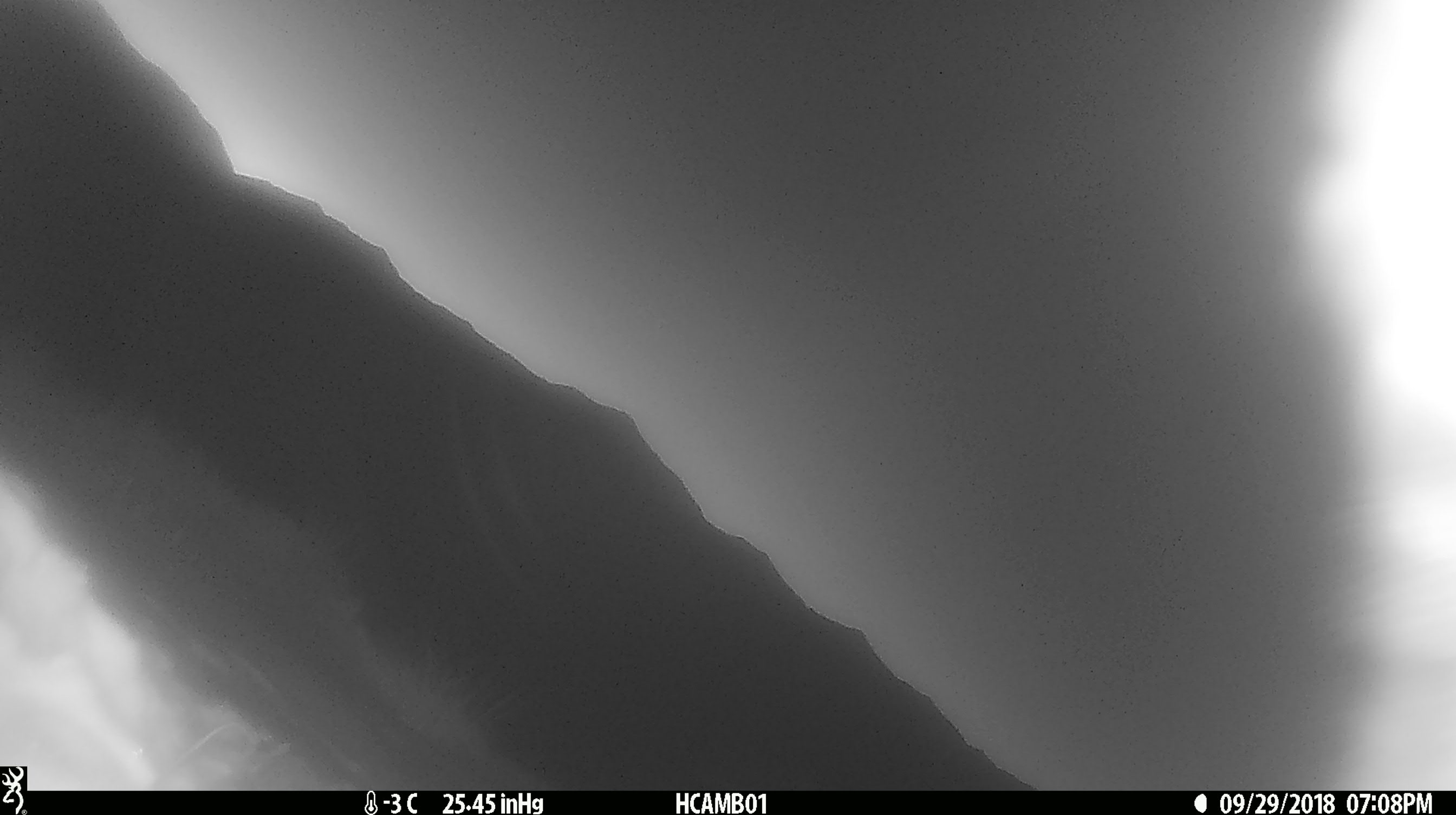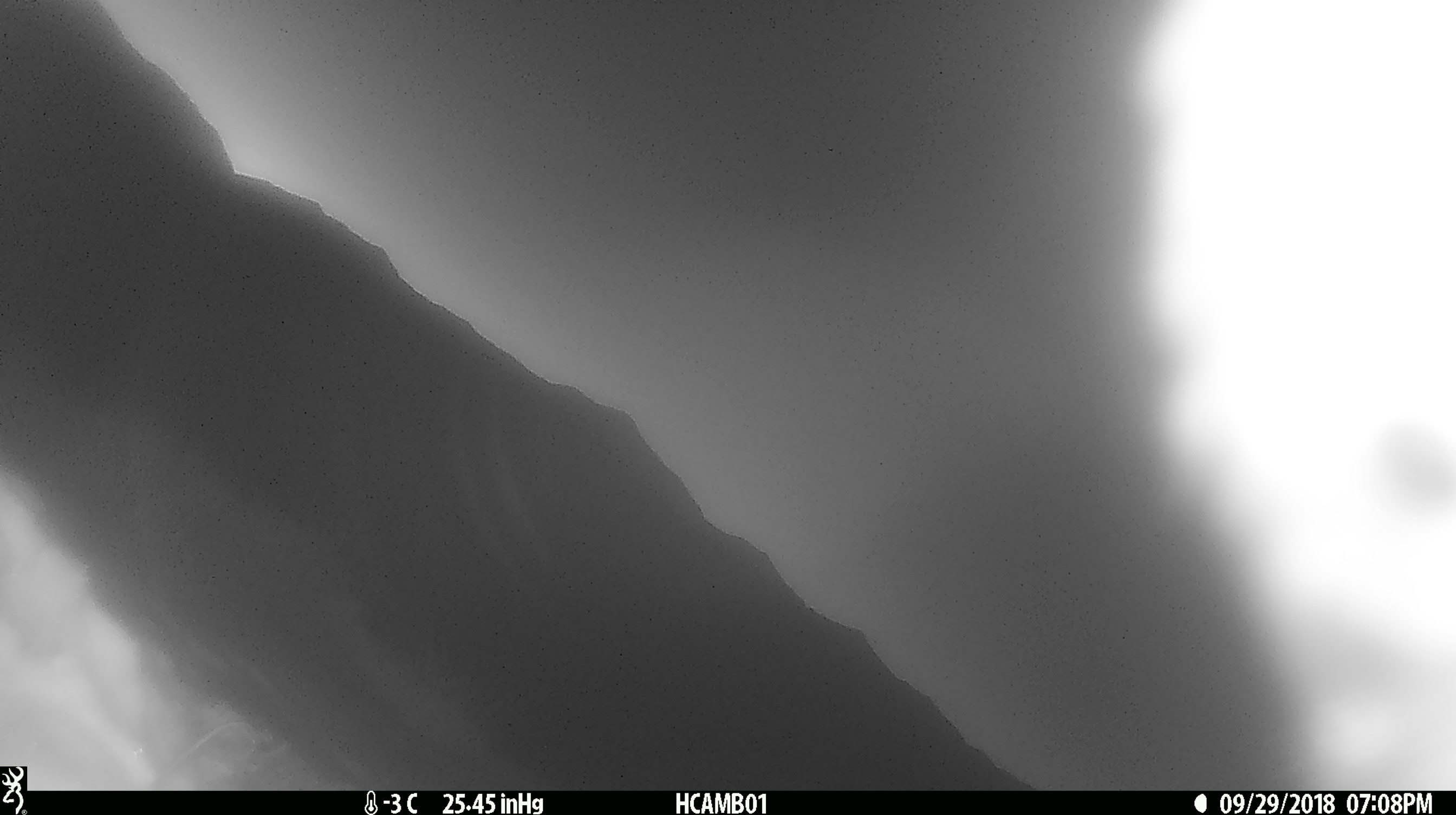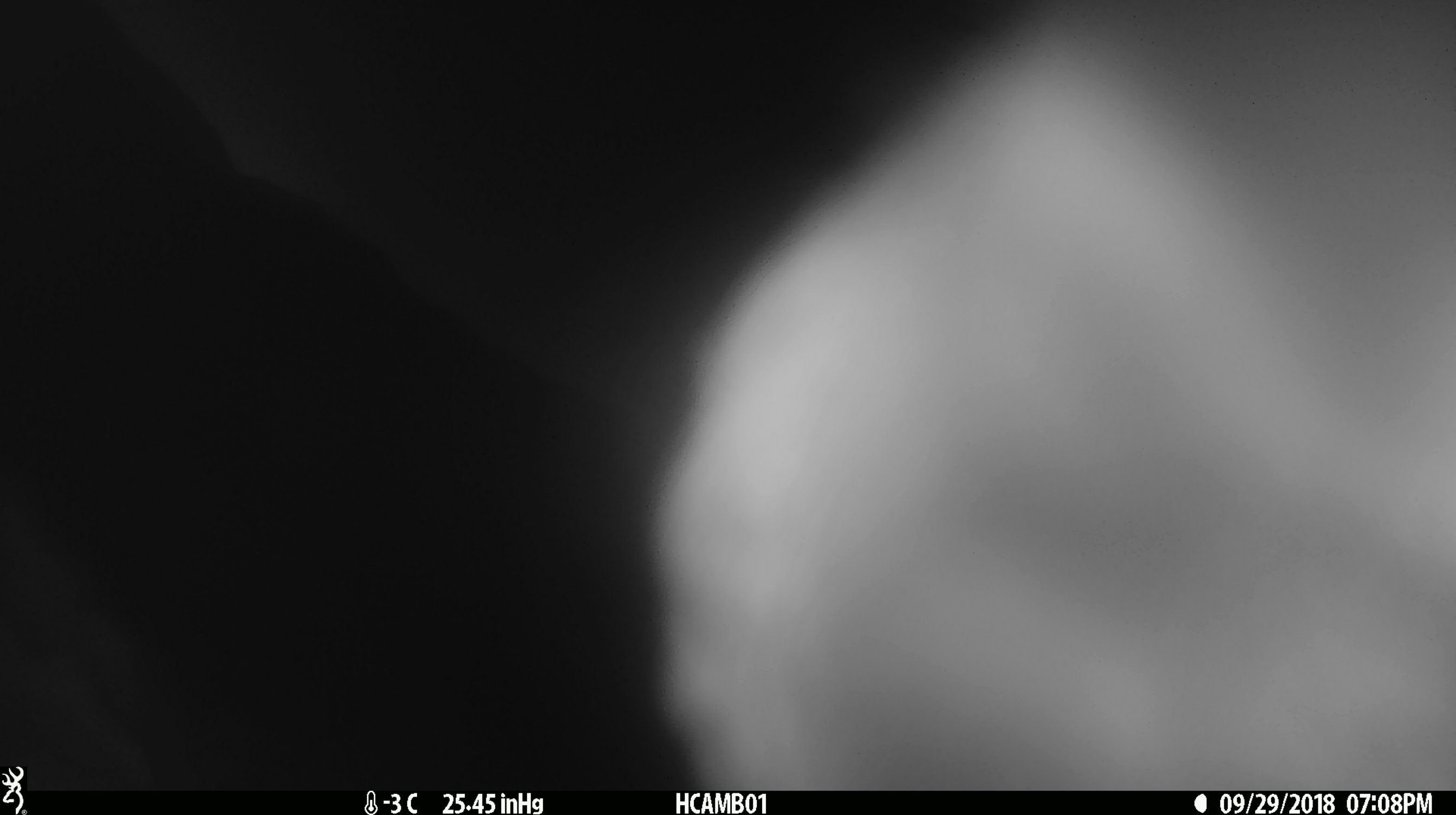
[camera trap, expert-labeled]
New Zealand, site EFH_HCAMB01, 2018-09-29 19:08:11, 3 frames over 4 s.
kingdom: Animalia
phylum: Chordata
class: Aves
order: Psittaciformes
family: Strigopidae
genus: Nestor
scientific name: Nestor notabilis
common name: kea